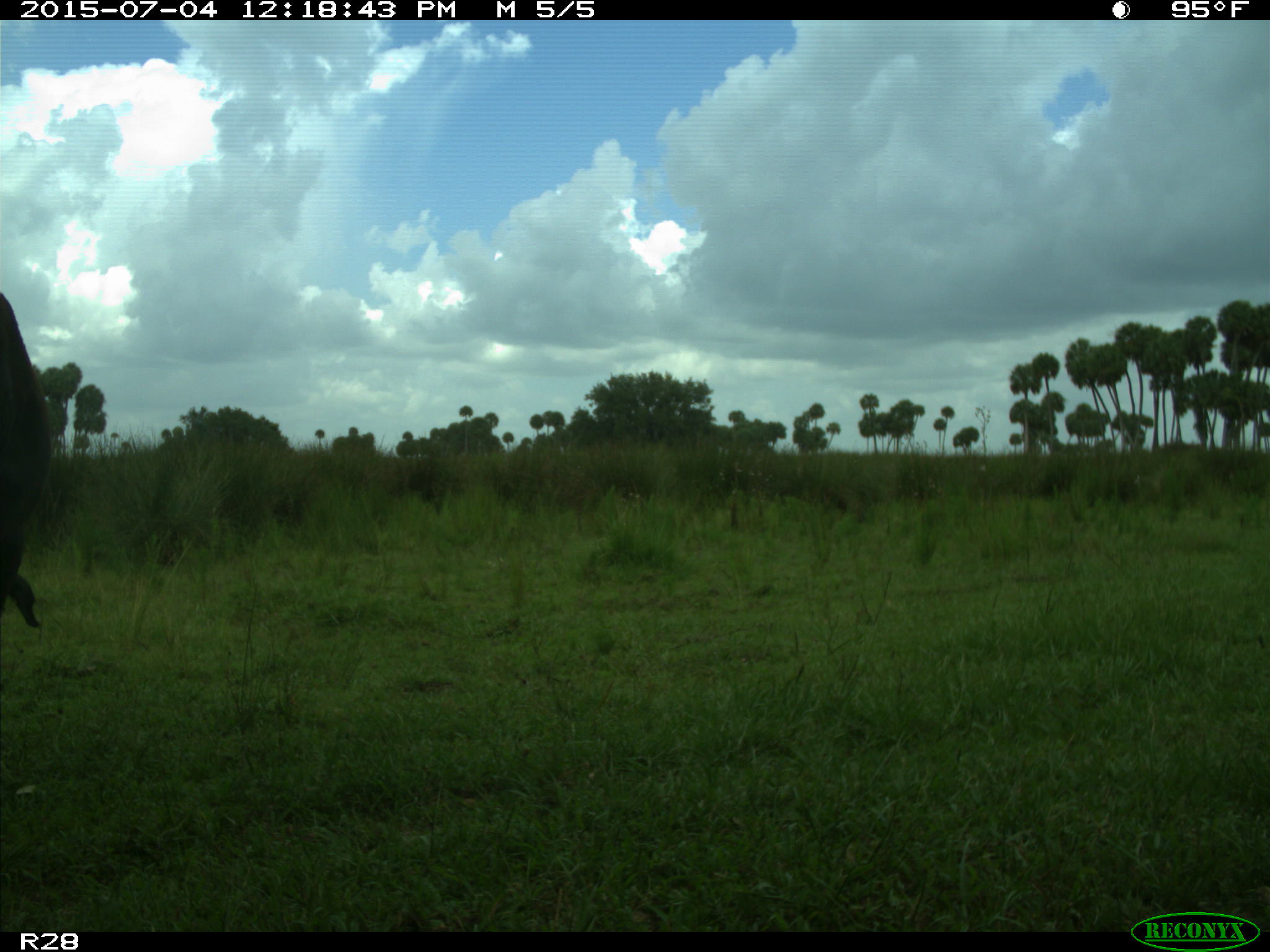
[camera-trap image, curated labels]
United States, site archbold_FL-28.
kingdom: Animalia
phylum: Chordata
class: Mammalia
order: Artiodactyla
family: Bovidae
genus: Bos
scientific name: Bos taurus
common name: domestic cow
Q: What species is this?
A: Bos taurus (domestic cow).